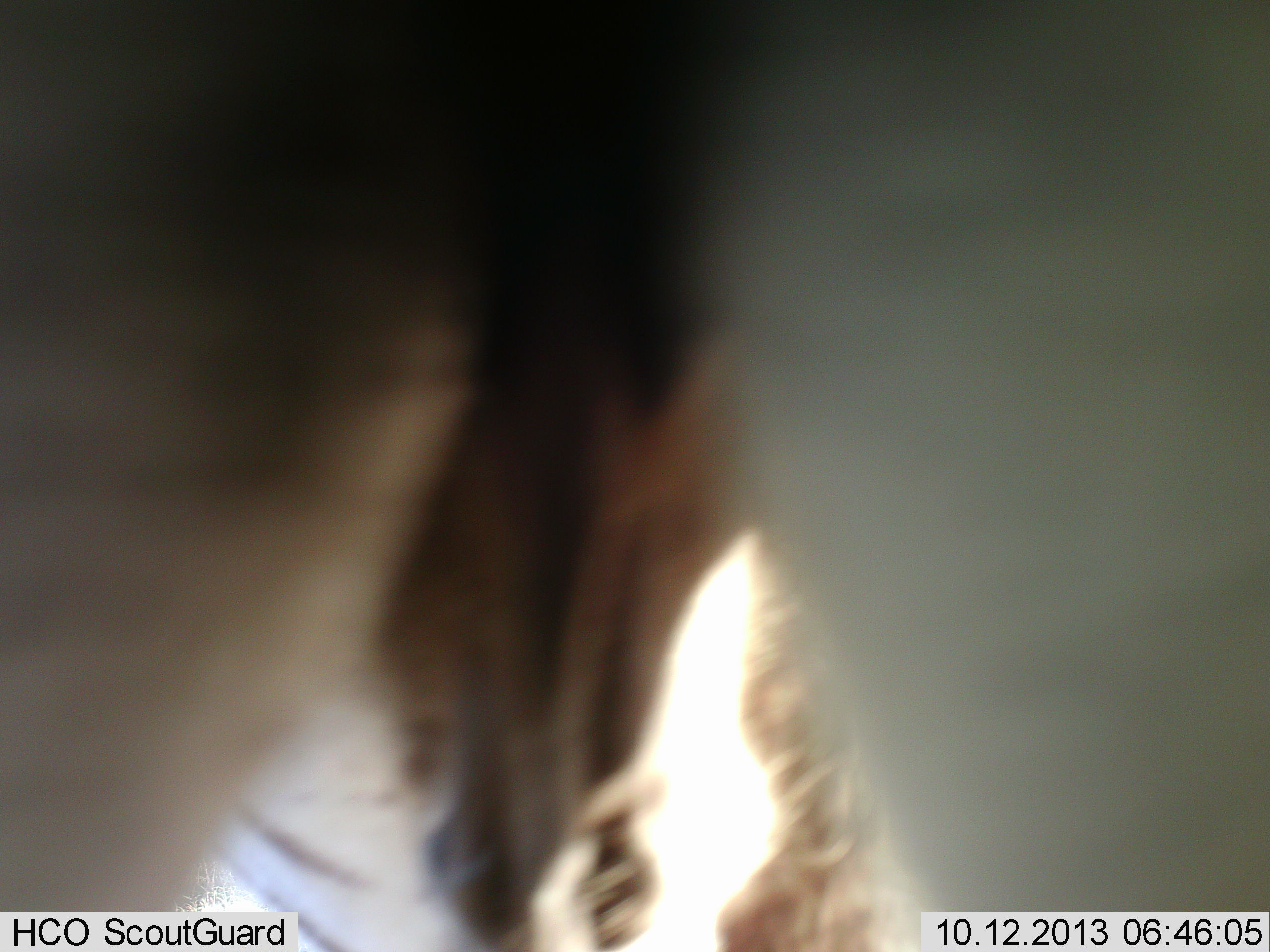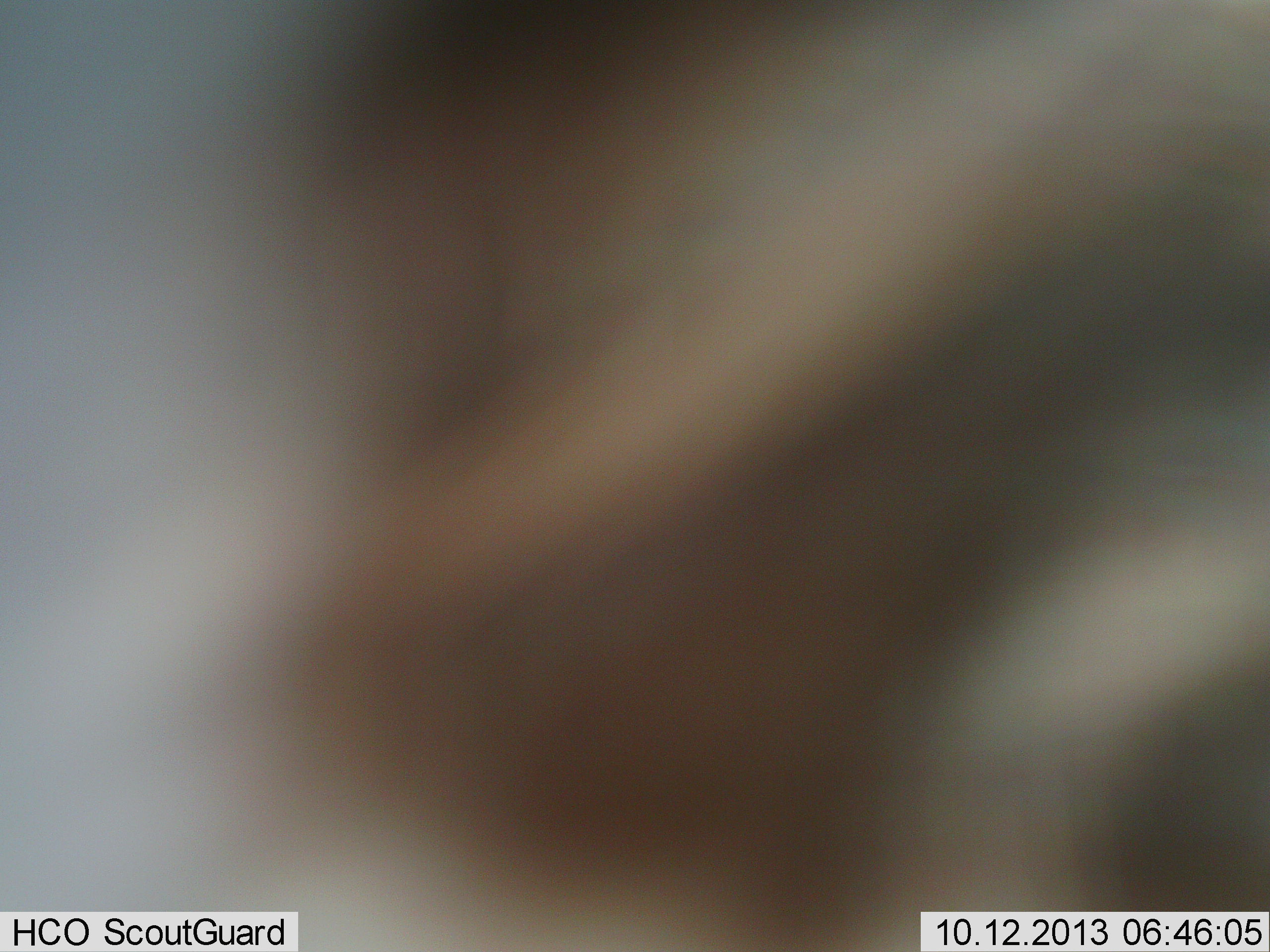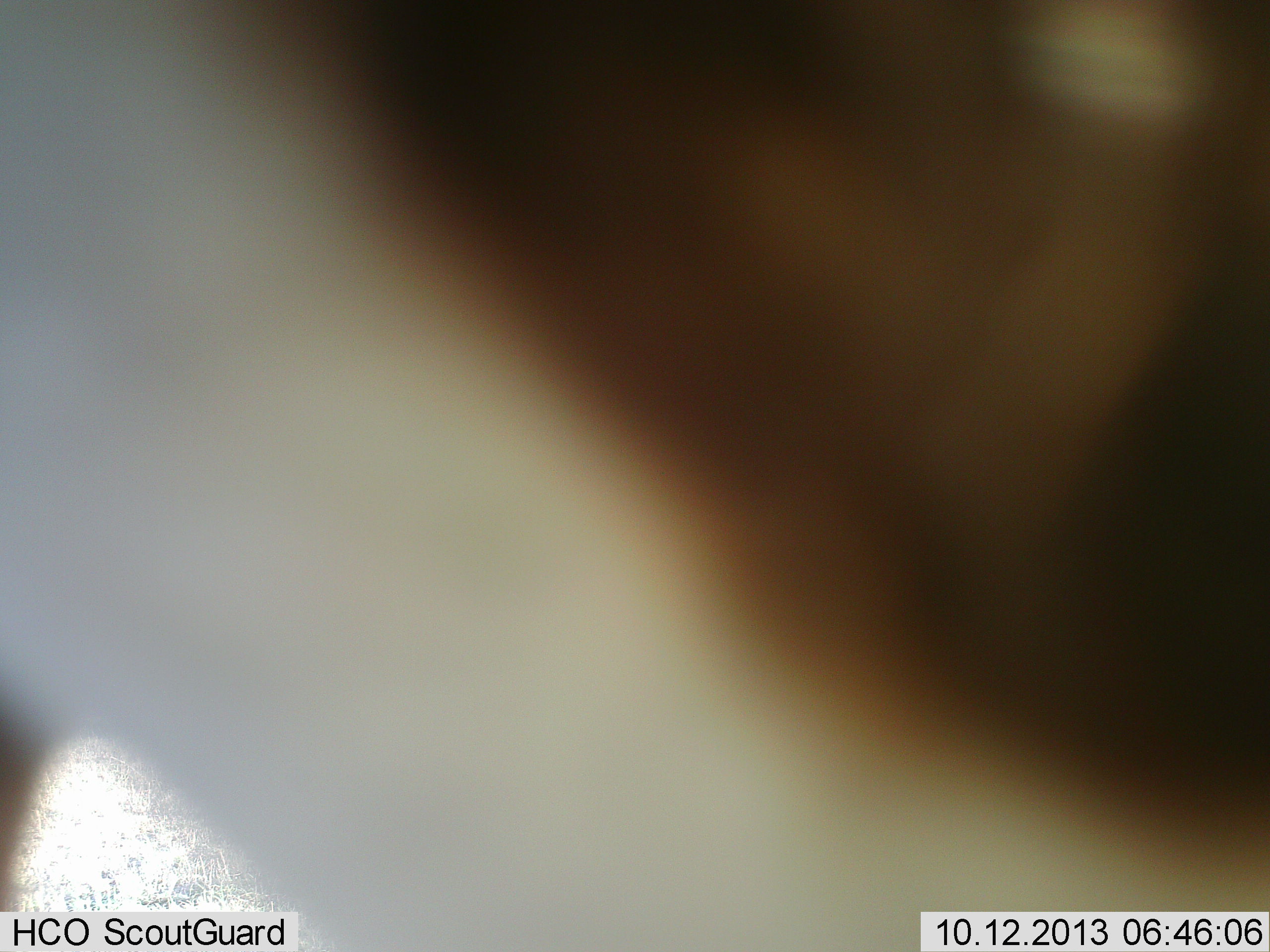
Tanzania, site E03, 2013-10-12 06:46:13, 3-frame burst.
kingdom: Animalia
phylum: Chordata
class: Mammalia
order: Perissodactyla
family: Equidae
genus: Equus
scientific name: Equus quagga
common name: plains zebra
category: zebra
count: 1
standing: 60%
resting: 0%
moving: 40%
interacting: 0%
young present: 0%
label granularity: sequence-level